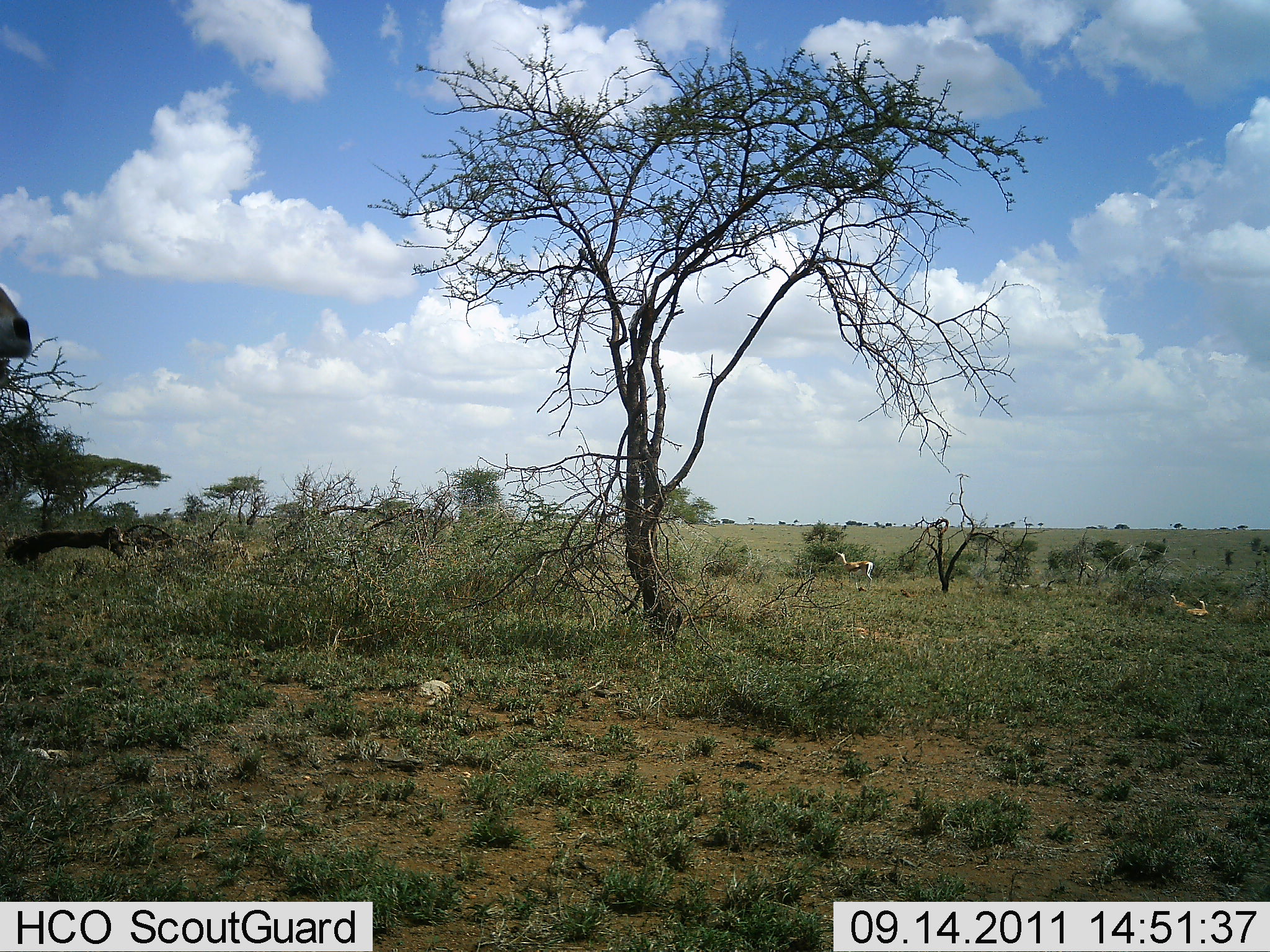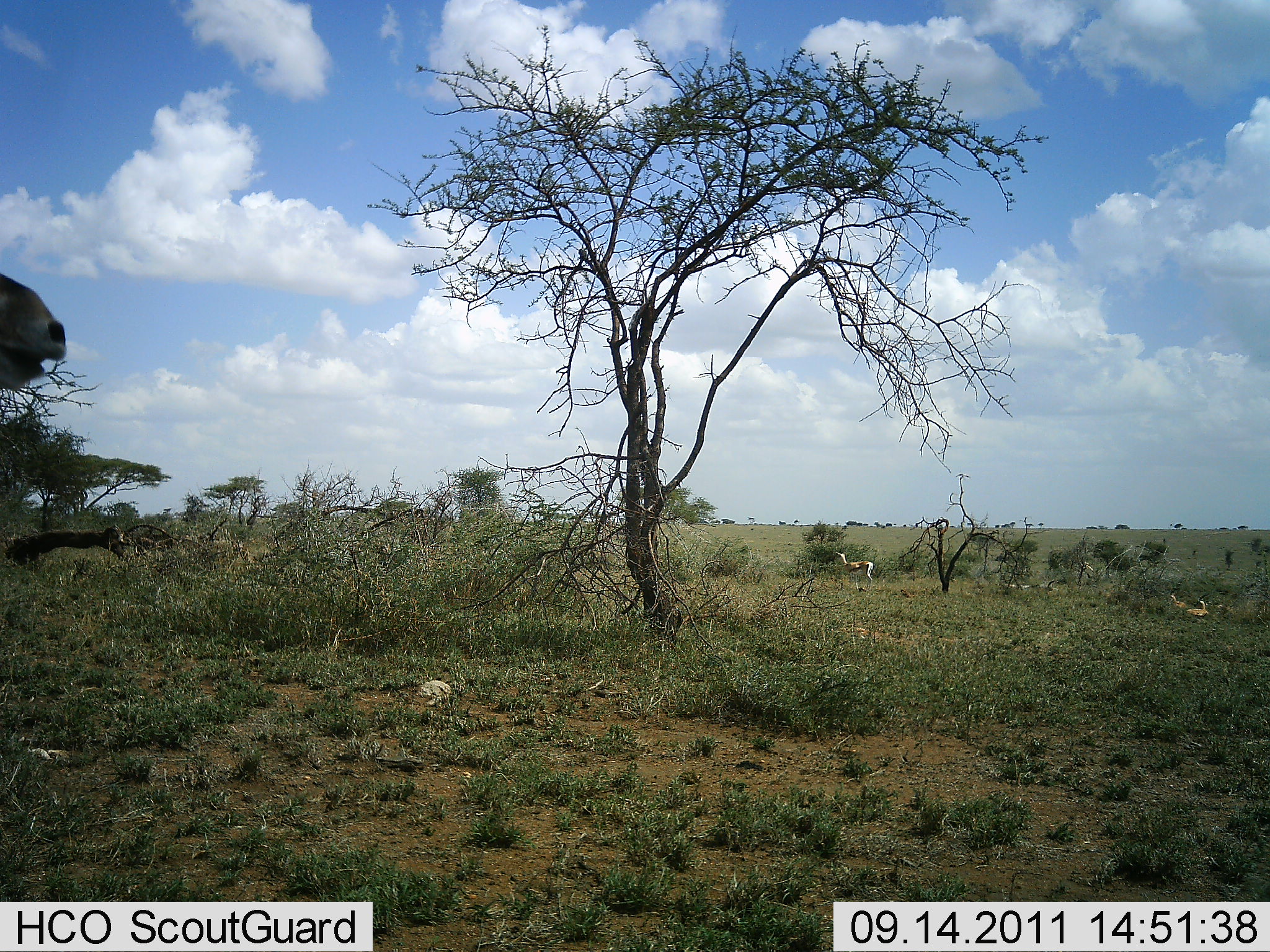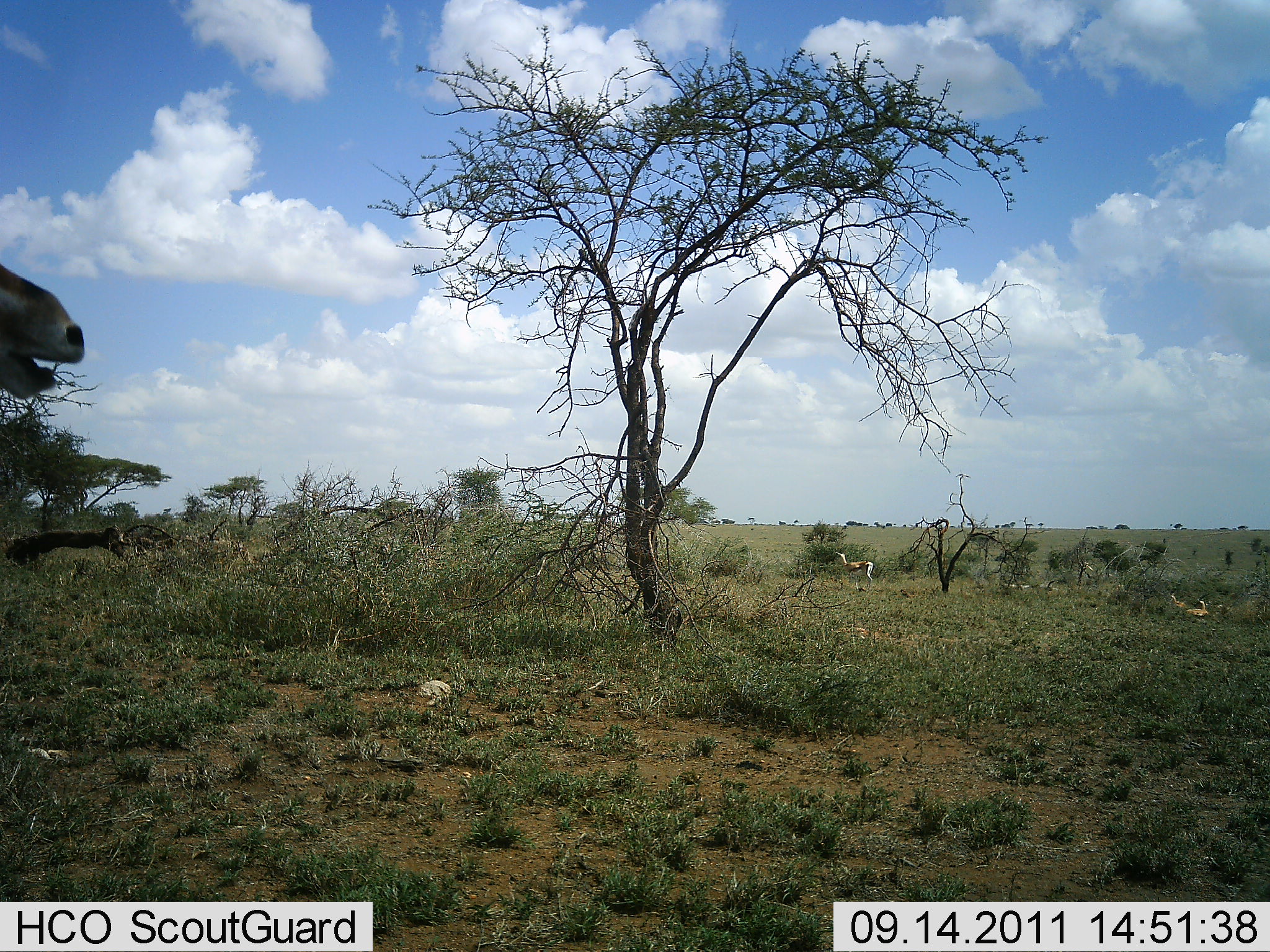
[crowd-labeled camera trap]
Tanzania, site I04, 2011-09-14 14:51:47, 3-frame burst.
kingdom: Animalia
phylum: Chordata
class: Mammalia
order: Artiodactyla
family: Bovidae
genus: Eudorcas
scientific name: Eudorcas thomsonii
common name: thomson's gazelle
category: gazellethomsons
Gazellethomsons (thomson's gazelle) (Eudorcas thomsonii), count 3. Behavior (volunteer vote fractions): standing 100%, resting 40%, moving 20%, interacting 0%. Young present (vote fraction): 0%. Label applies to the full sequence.